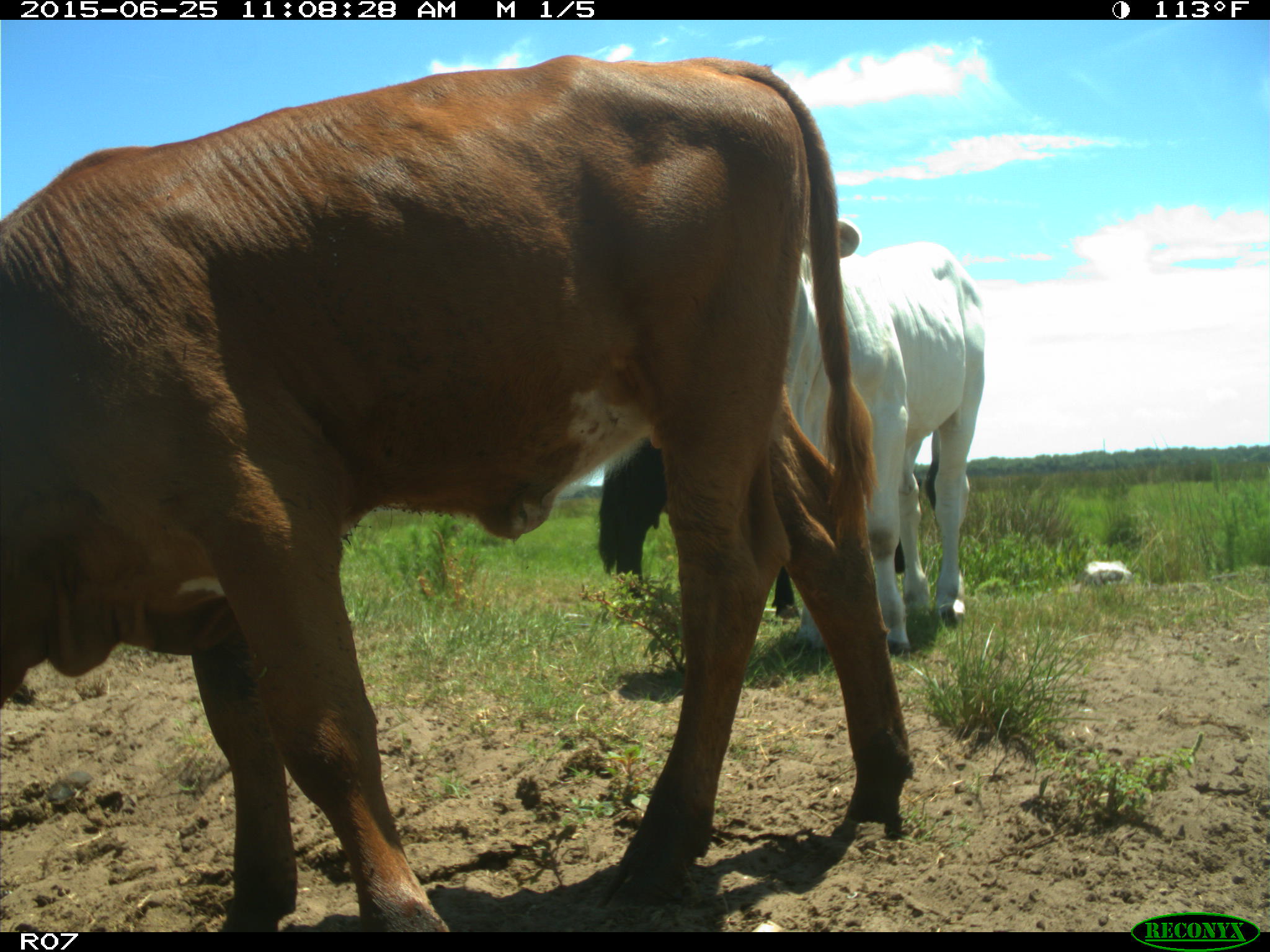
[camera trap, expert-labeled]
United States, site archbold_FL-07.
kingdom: Animalia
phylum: Chordata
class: Mammalia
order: Artiodactyla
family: Bovidae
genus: Bos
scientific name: Bos taurus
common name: domestic cow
Bos taurus (domestic cow).